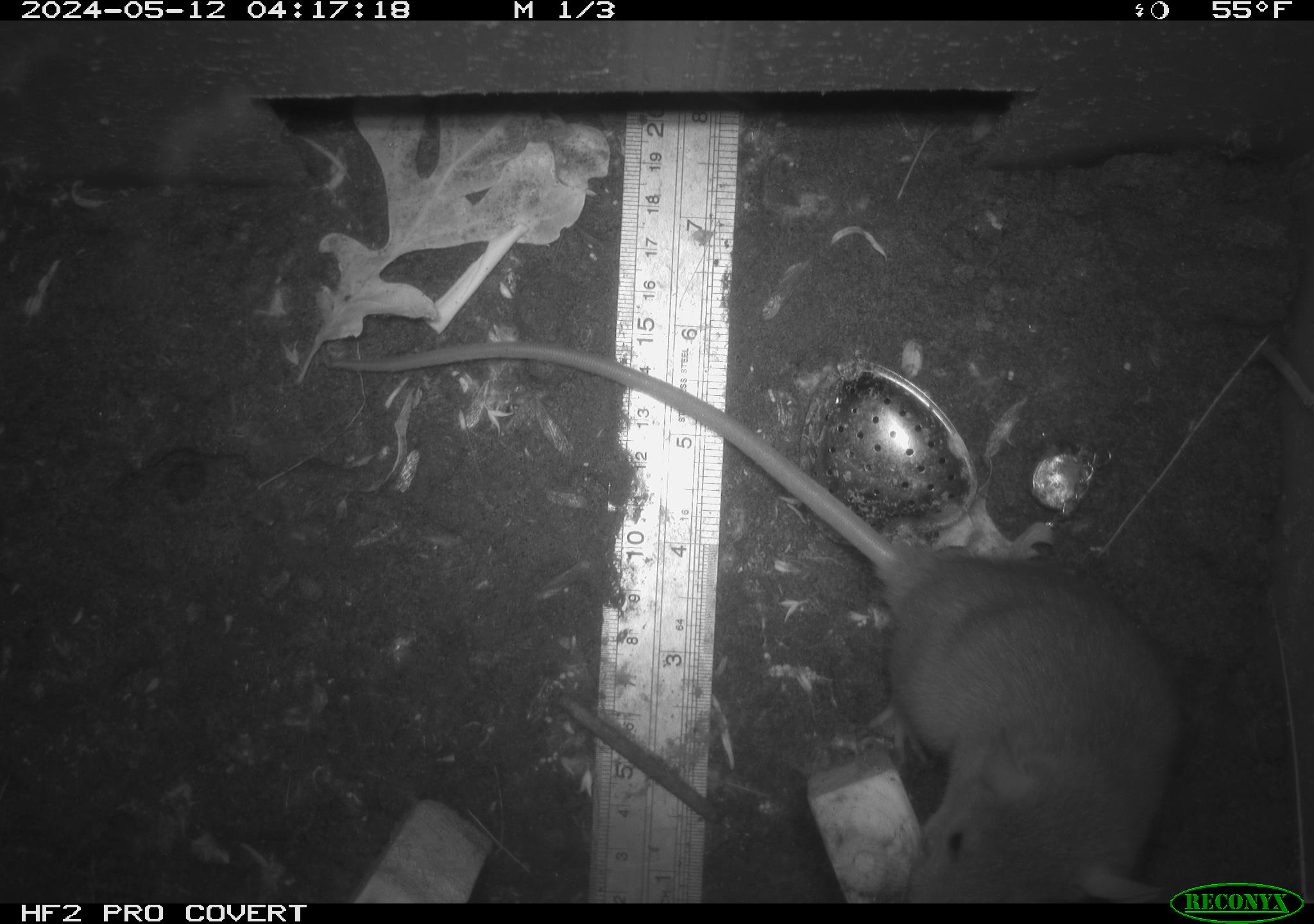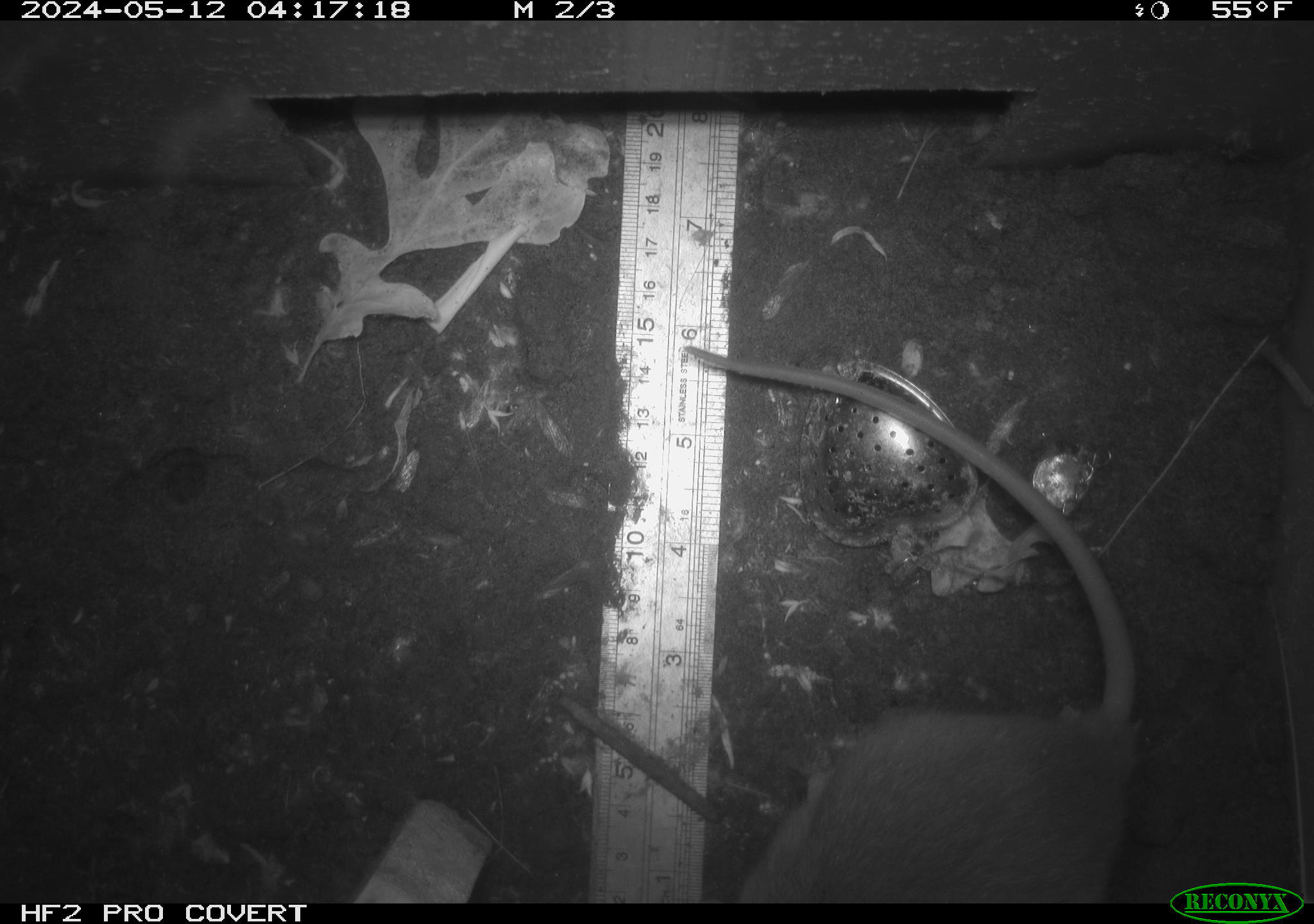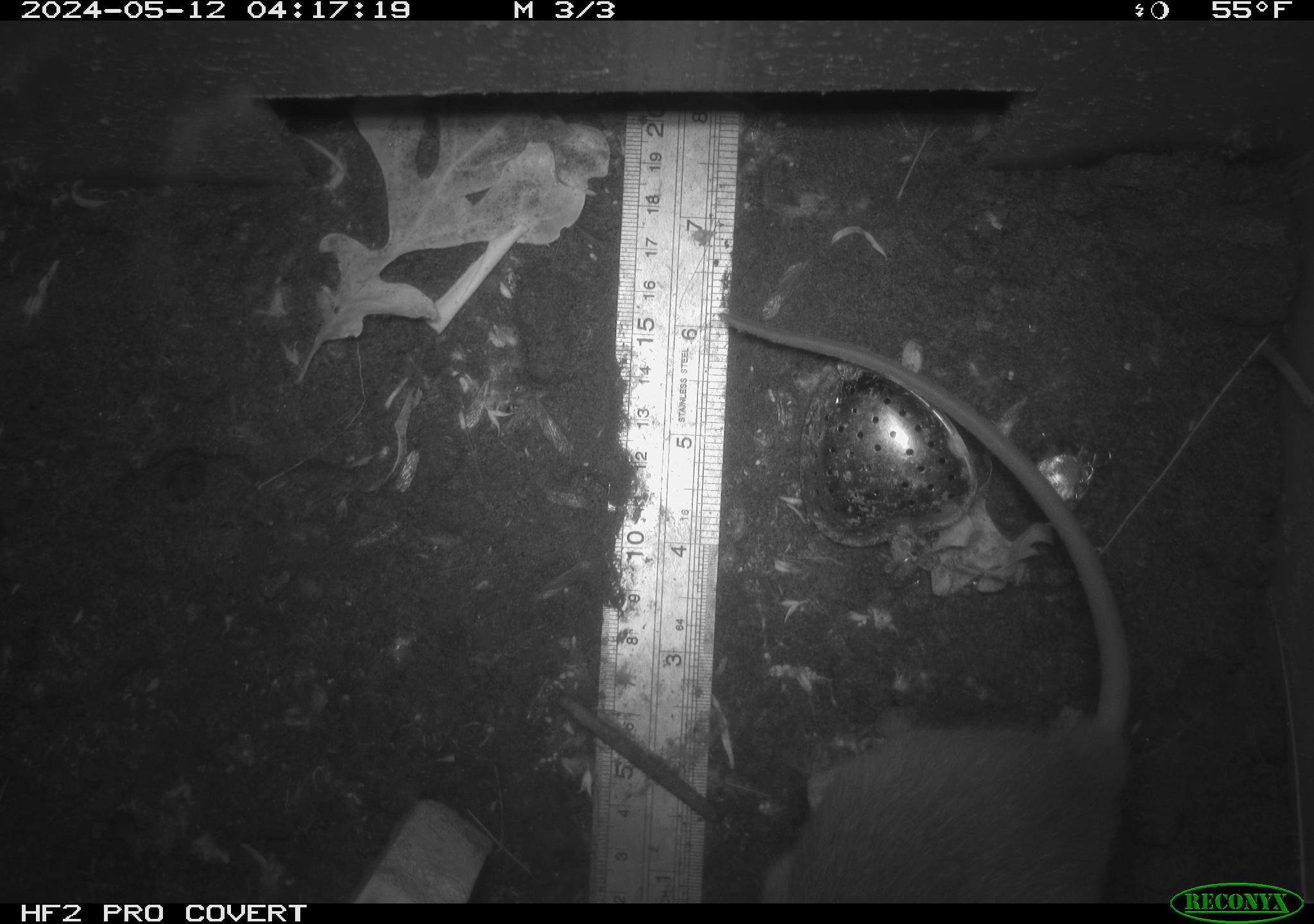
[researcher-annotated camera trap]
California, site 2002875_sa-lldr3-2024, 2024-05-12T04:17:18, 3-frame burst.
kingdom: Animalia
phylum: Chordata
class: Mammalia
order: Rodentia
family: Muridae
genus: Rattus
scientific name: Rattus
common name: rat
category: rattus species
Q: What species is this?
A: Rattus species (rat) (Rattus).